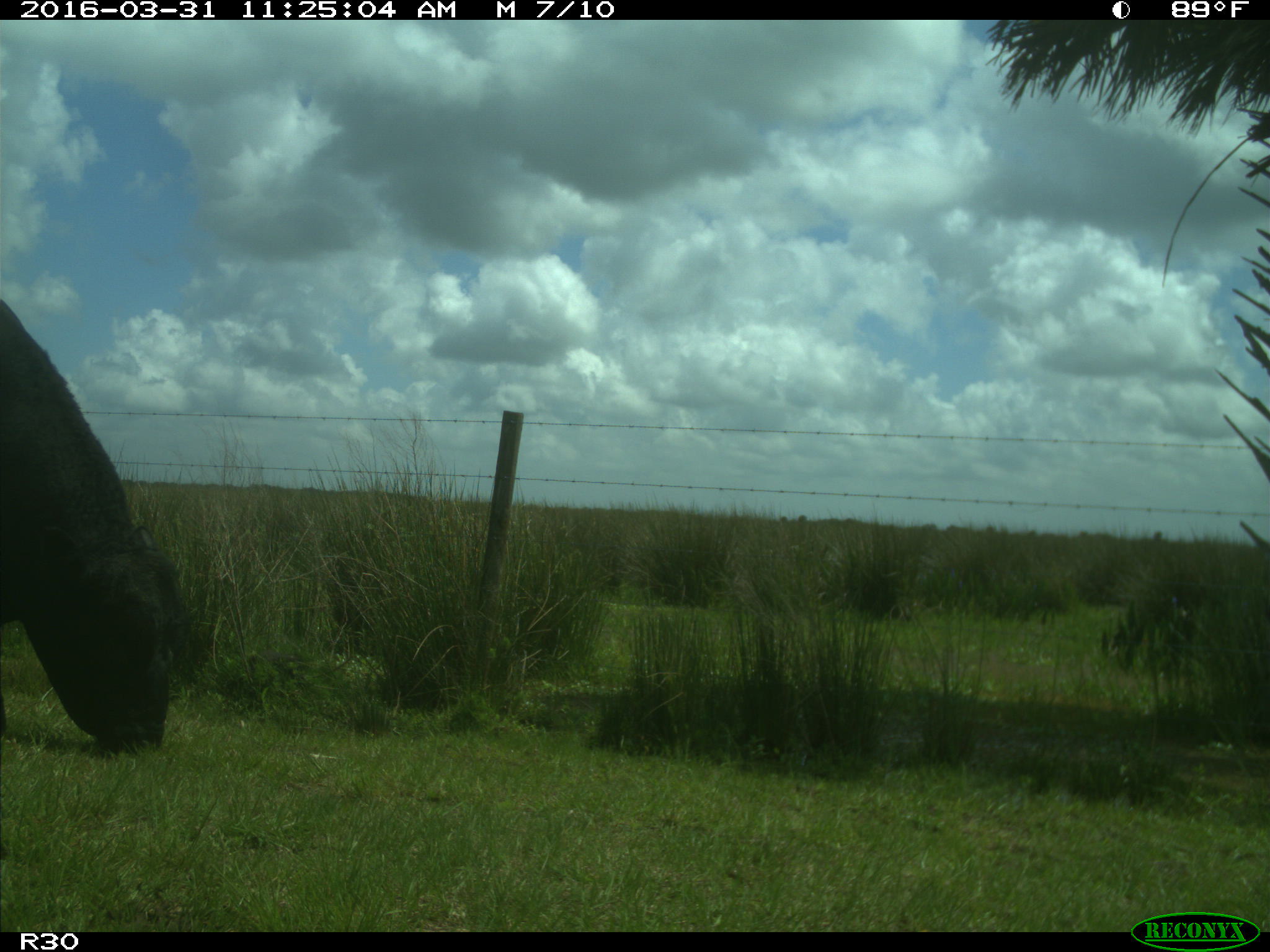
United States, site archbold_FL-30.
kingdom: Animalia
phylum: Chordata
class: Mammalia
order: Artiodactyla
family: Bovidae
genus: Bos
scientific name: Bos taurus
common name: domestic cow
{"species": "Bos taurus (domestic cow)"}